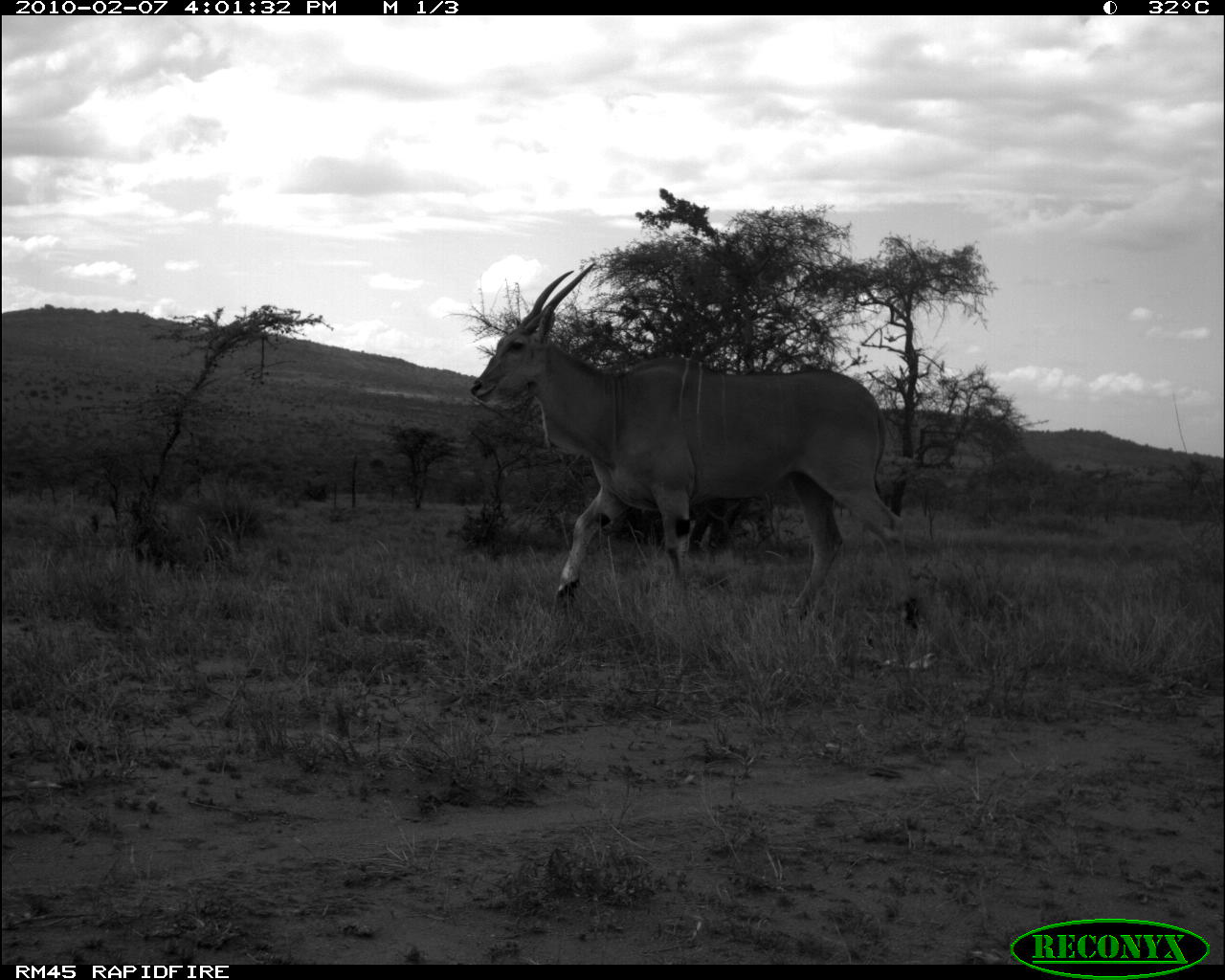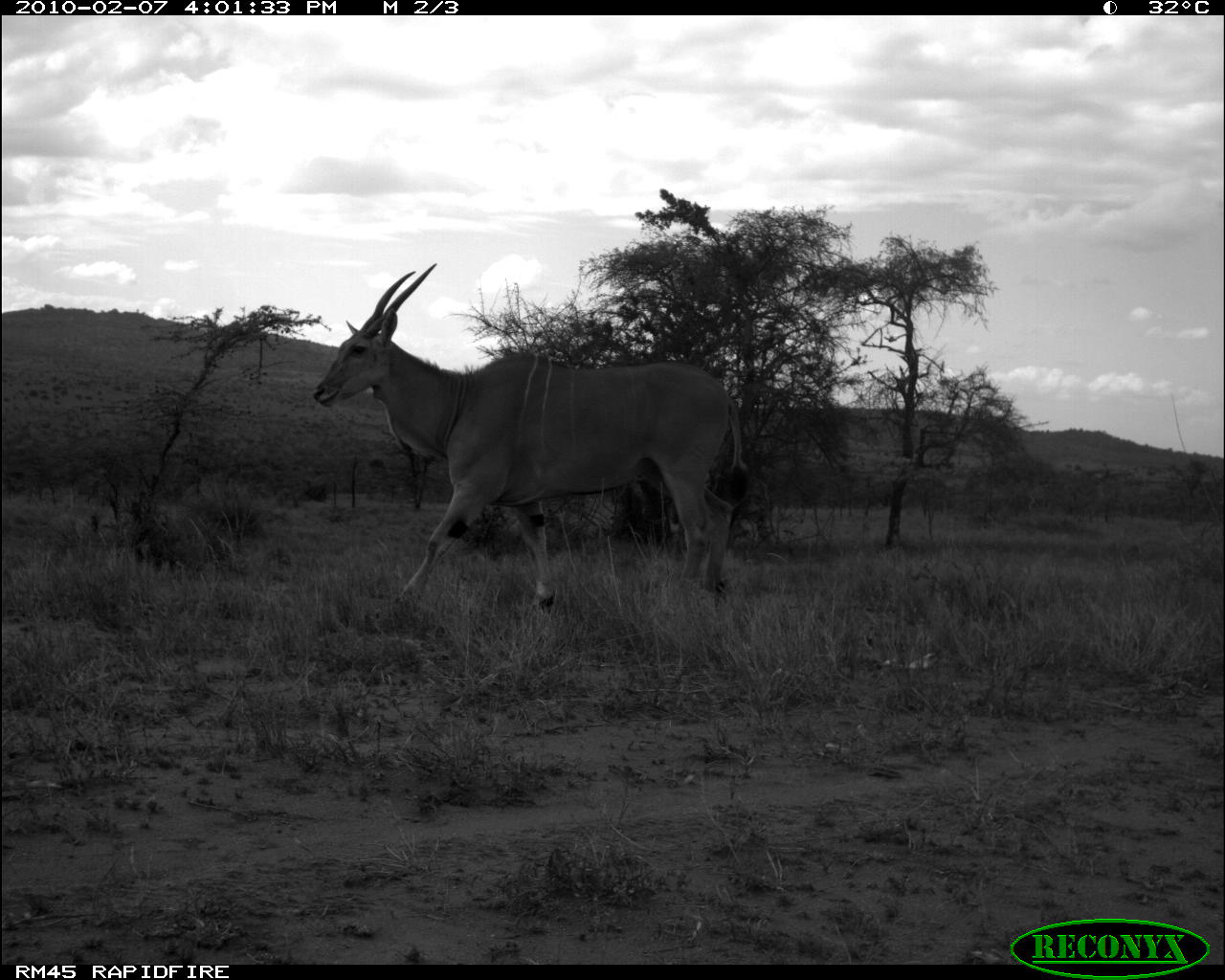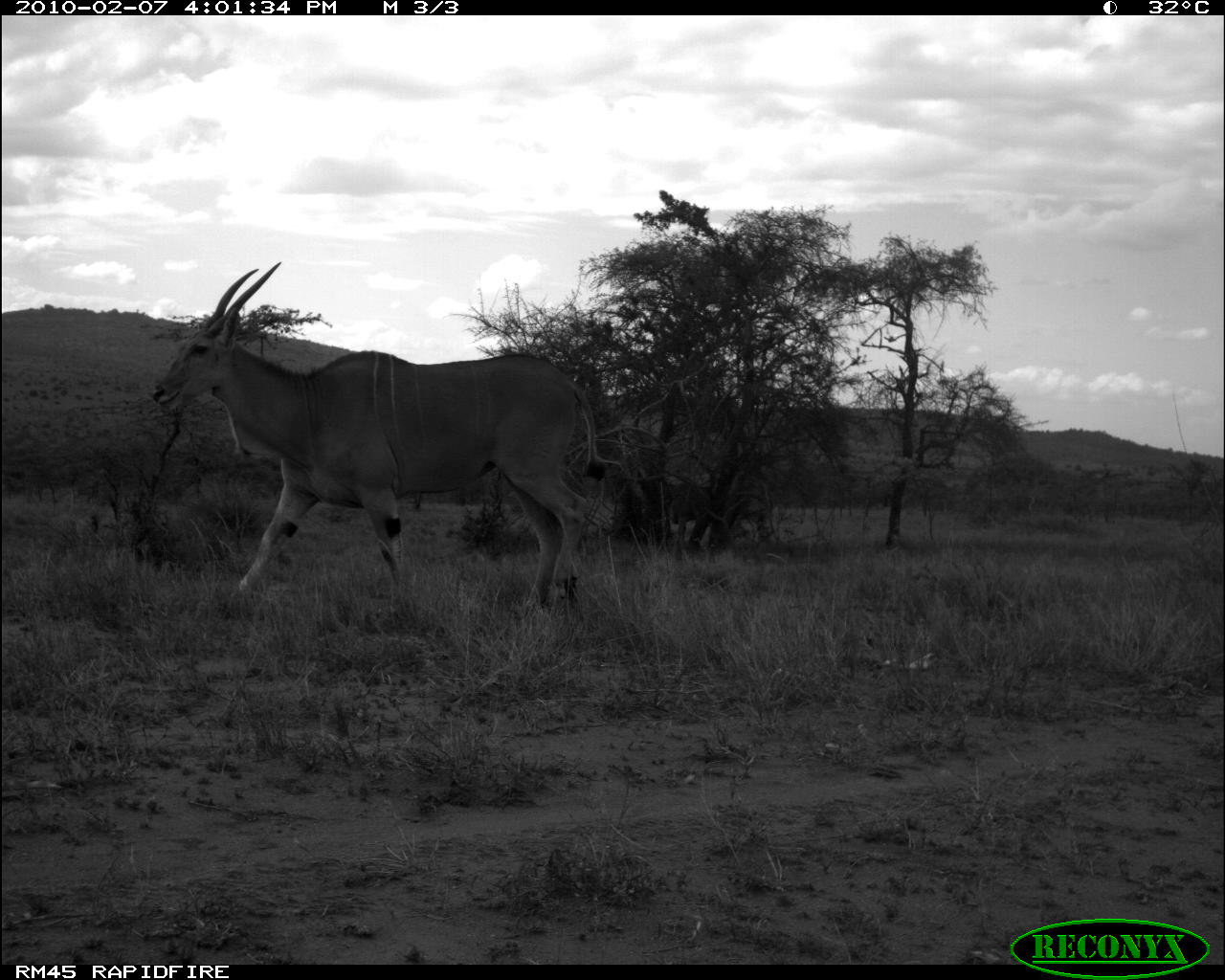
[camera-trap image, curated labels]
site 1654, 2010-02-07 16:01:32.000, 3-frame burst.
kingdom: Animalia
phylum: Chordata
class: Mammalia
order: Artiodactyla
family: Bovidae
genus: Tragelaphus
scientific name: Tragelaphus oryx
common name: eland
Tragelaphus oryx (eland), count 1.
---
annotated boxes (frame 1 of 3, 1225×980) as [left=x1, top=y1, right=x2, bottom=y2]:
tragelaphus oryx: [left=470, top=261, right=919, bottom=626]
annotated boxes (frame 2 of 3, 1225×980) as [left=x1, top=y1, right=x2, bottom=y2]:
tragelaphus oryx: [left=309, top=258, right=749, bottom=608]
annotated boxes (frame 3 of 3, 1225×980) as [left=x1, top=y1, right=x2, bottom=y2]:
tragelaphus oryx: [left=149, top=260, right=606, bottom=609]